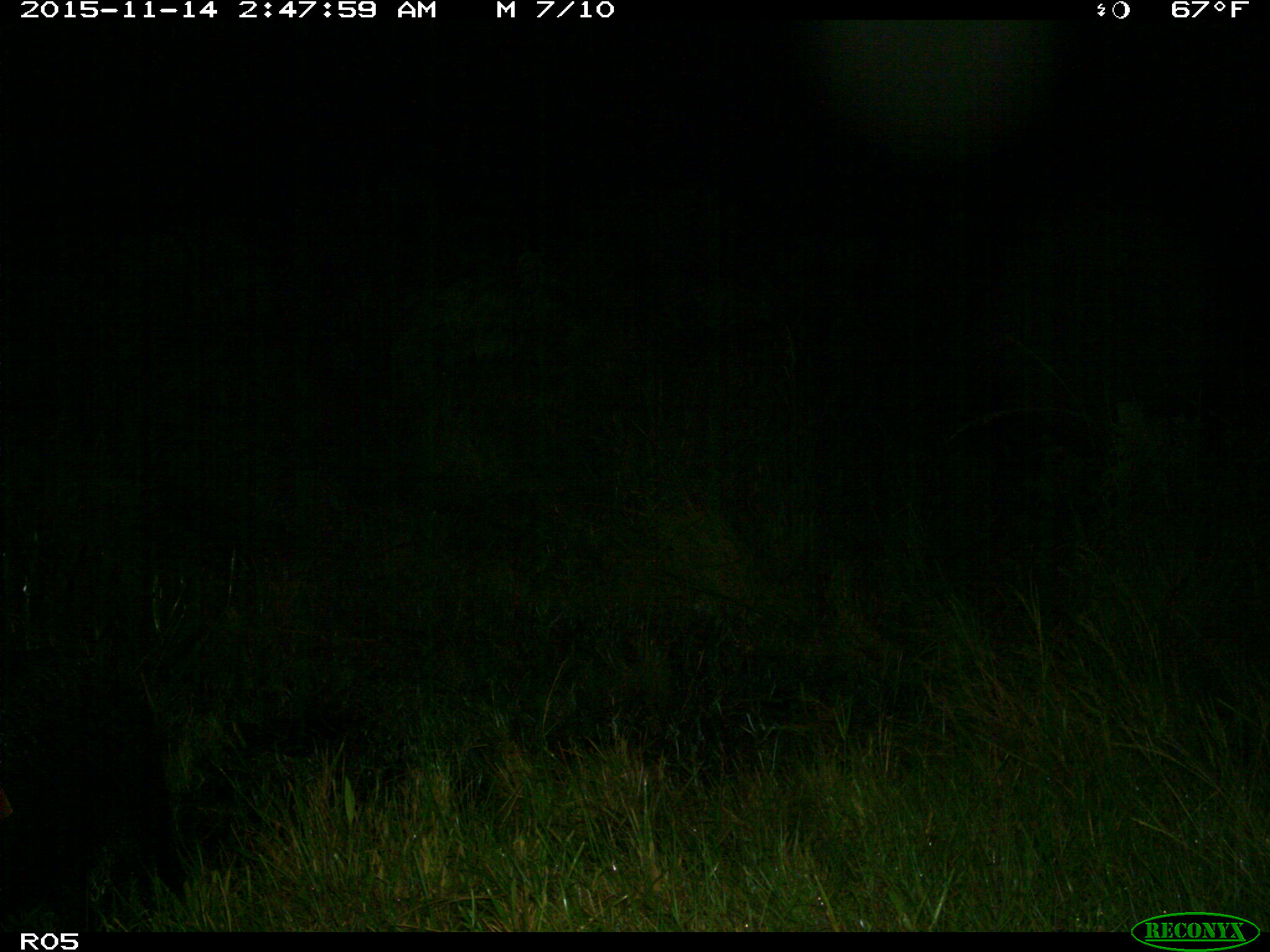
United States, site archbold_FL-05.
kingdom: Animalia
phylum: Chordata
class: Mammalia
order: Artiodactyla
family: Suidae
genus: Sus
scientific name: Sus scrofa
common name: wild boar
Sus scrofa (wild boar).